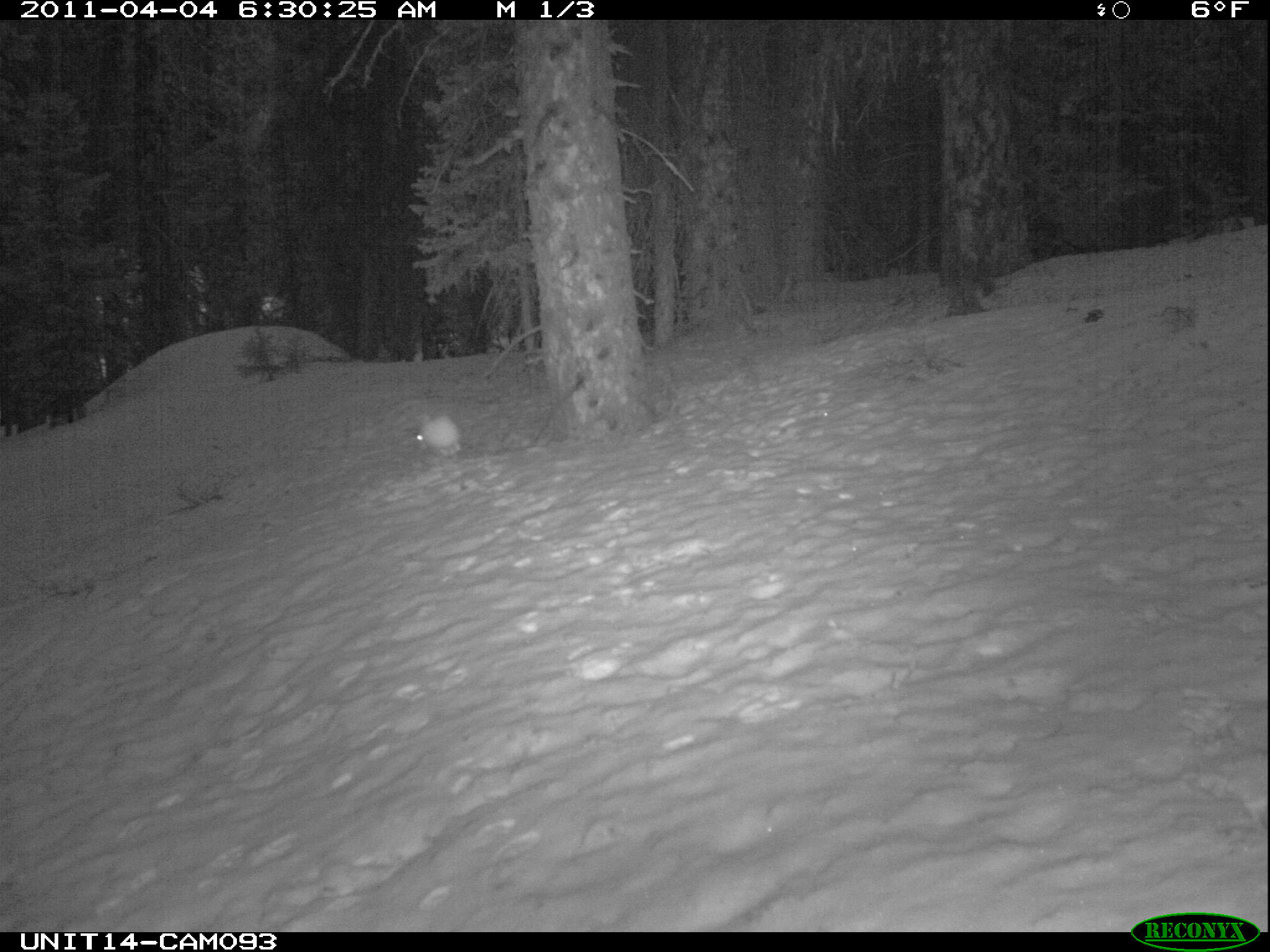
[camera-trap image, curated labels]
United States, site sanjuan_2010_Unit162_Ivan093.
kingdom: Animalia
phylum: Chordata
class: Mammalia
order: Lagomorpha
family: Leporidae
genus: Lepus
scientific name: Lepus americanus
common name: snowshoe hare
Lepus americanus (snowshoe hare).